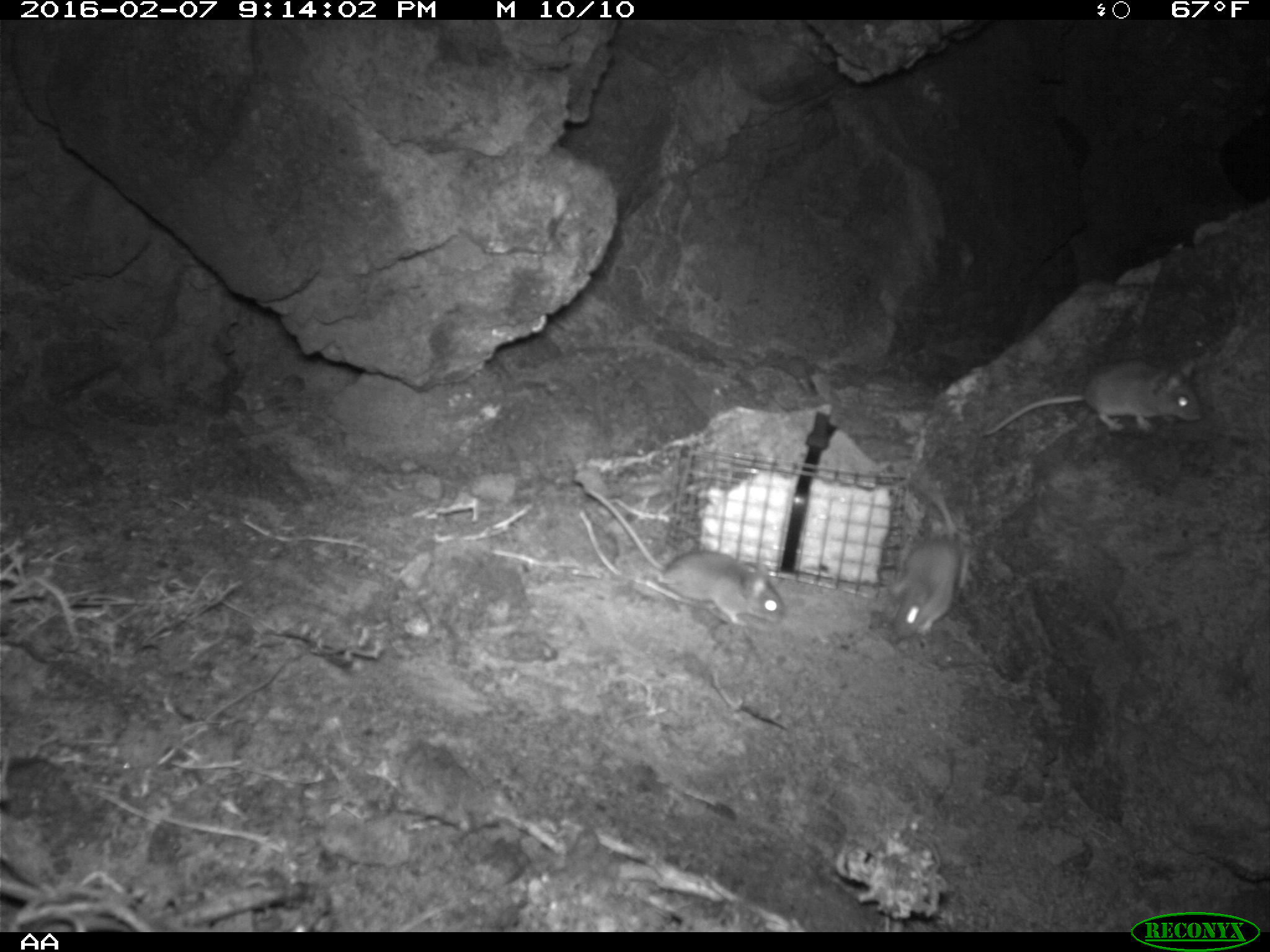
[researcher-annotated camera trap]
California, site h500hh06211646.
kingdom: Animalia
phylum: Chordata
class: Mammalia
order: Rodentia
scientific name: Rodentia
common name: rodent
Rodent (Rodentia).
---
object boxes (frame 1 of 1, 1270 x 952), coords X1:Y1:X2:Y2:
rodent: 585:490:783:623; 980:359:1201:439; 887:474:969:636